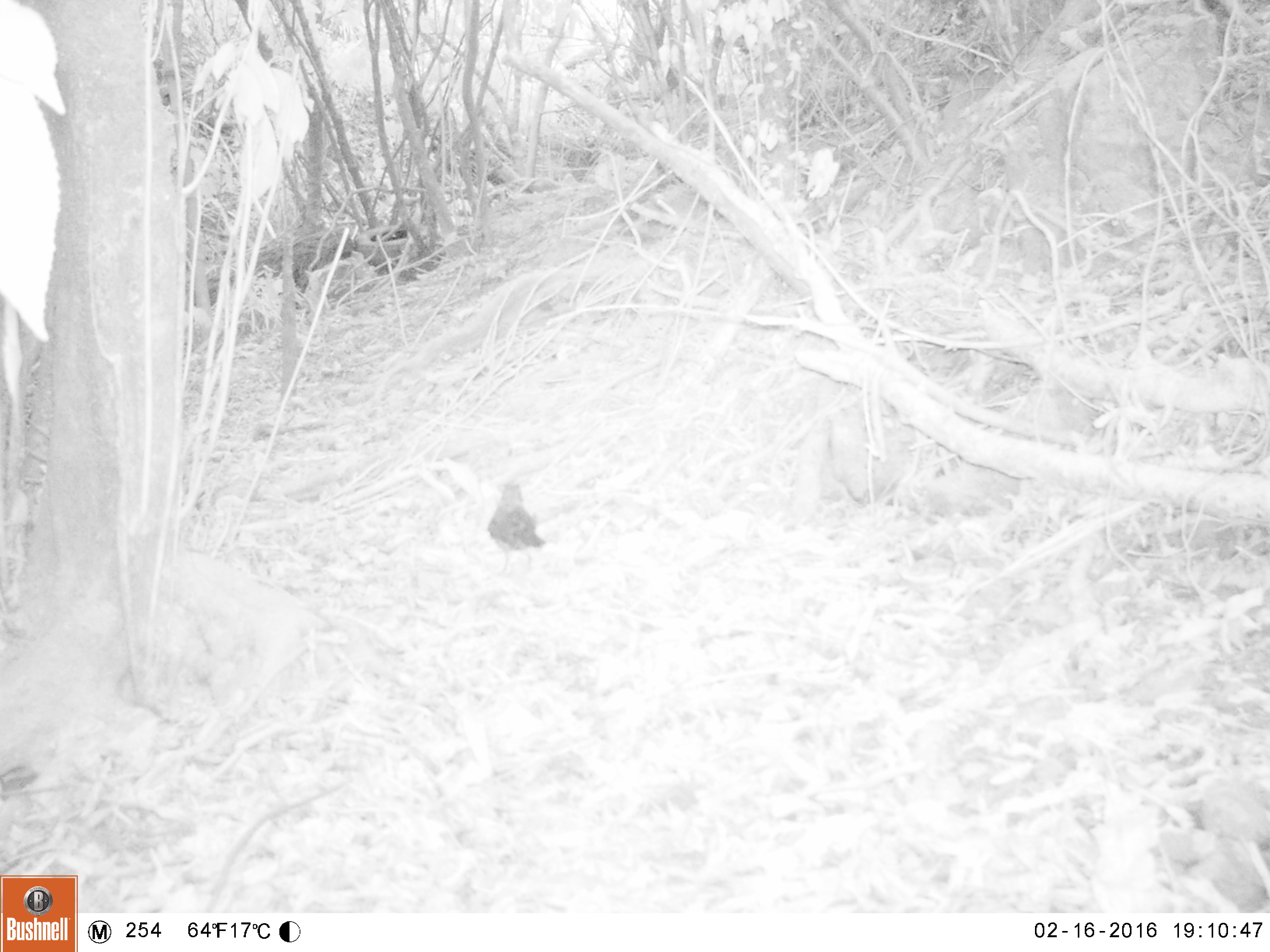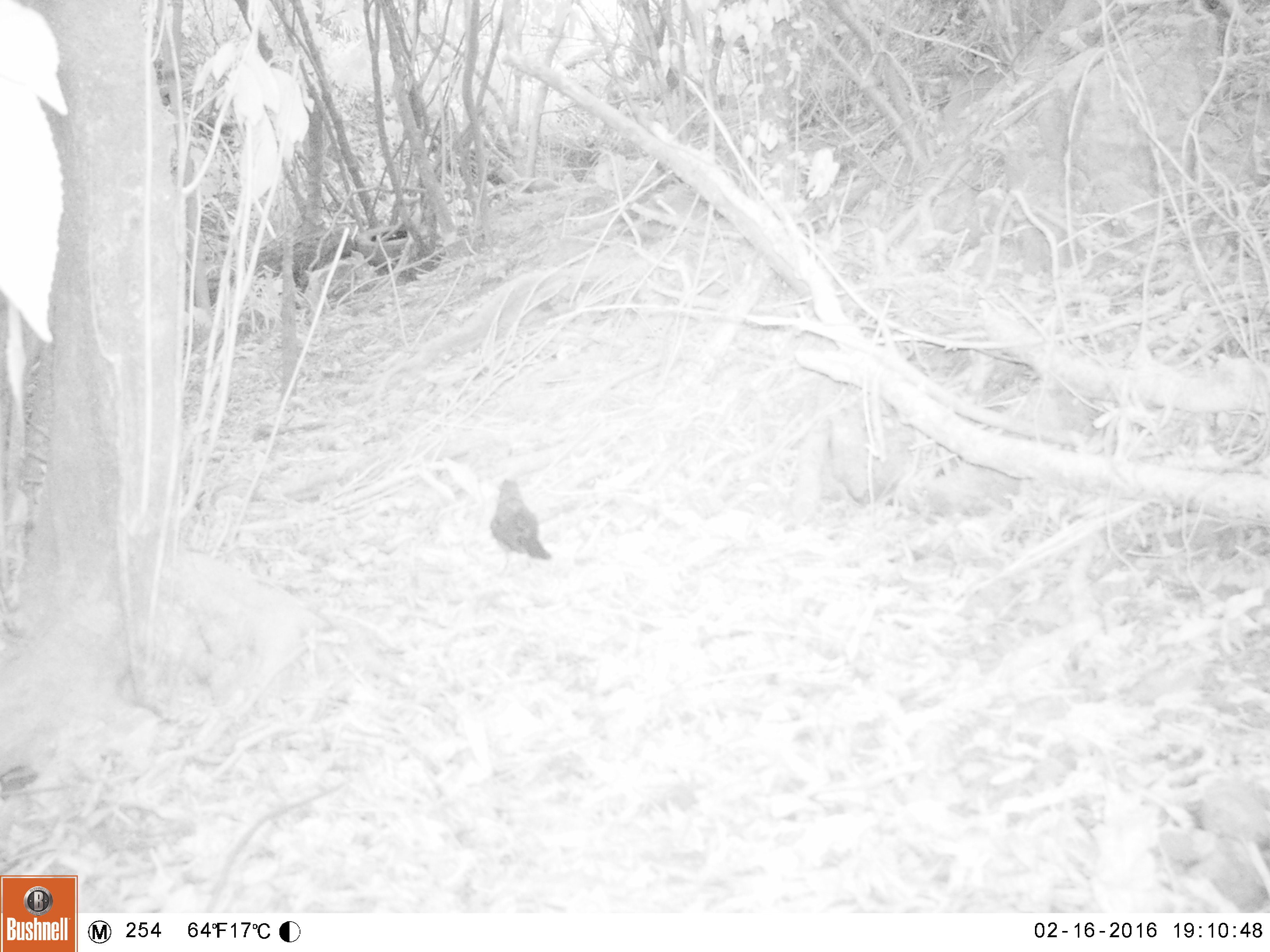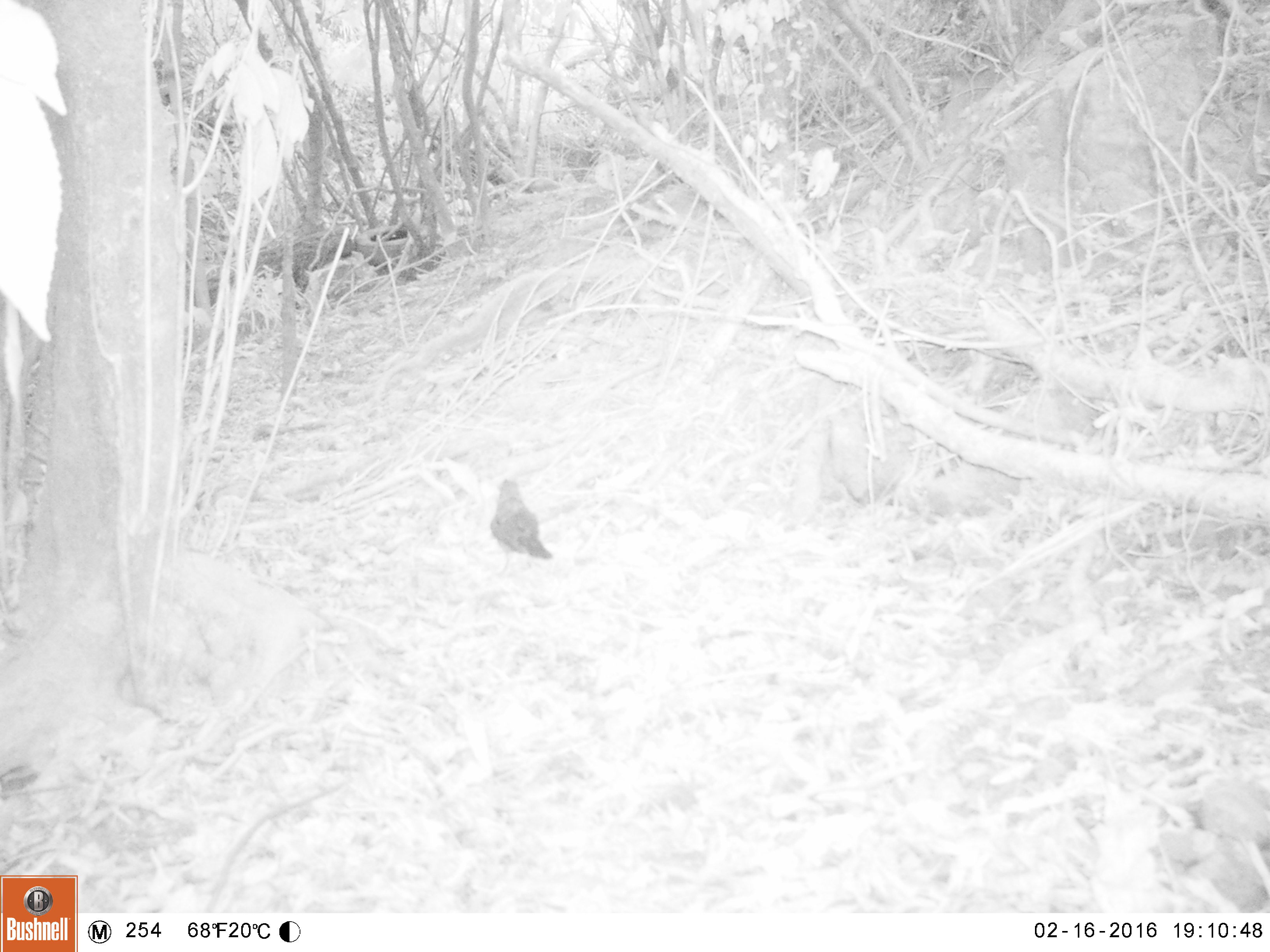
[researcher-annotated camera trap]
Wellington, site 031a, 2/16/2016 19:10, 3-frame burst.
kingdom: Animalia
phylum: Chordata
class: Aves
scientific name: Aves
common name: bird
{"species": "bird (Aves)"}